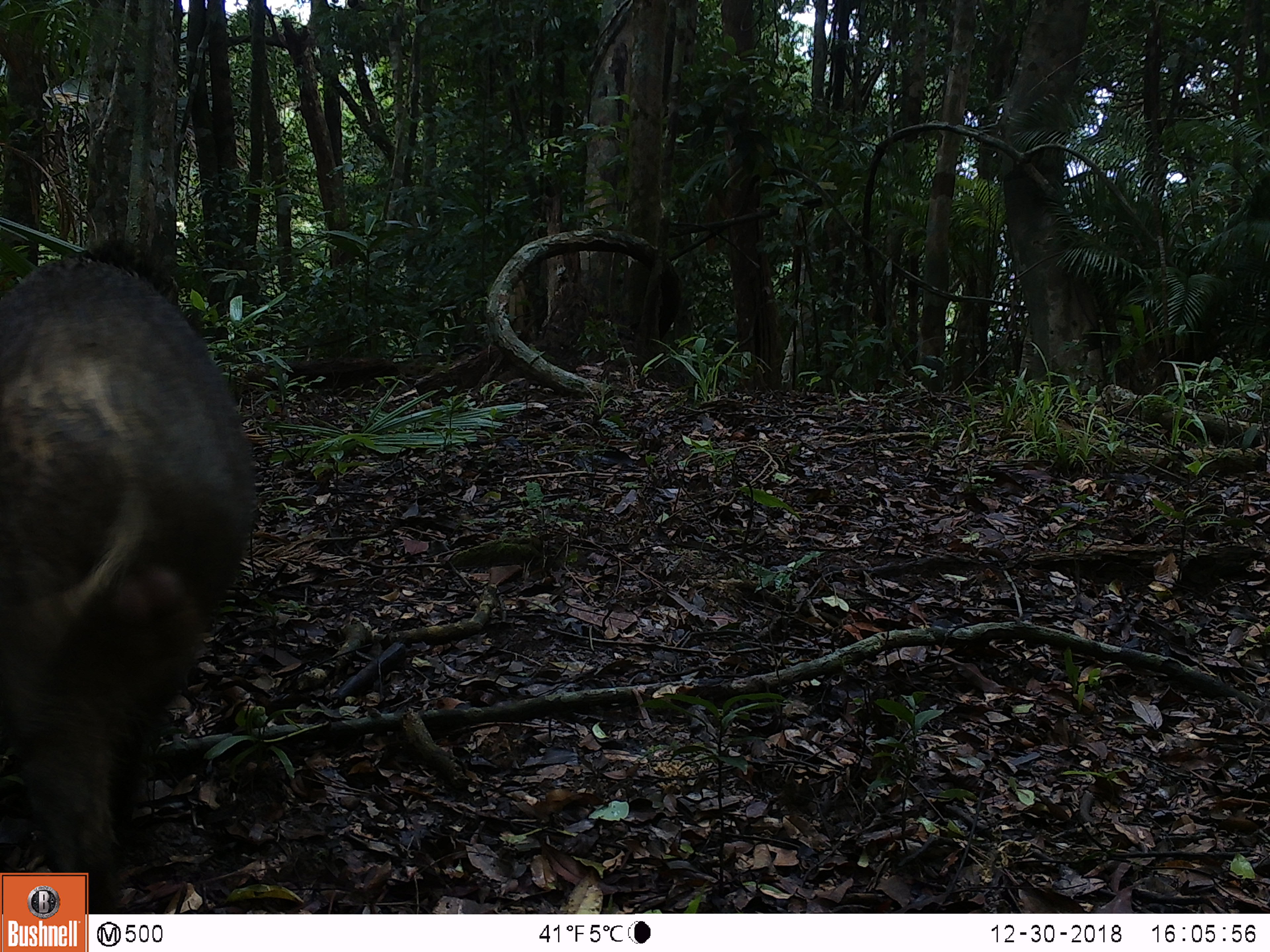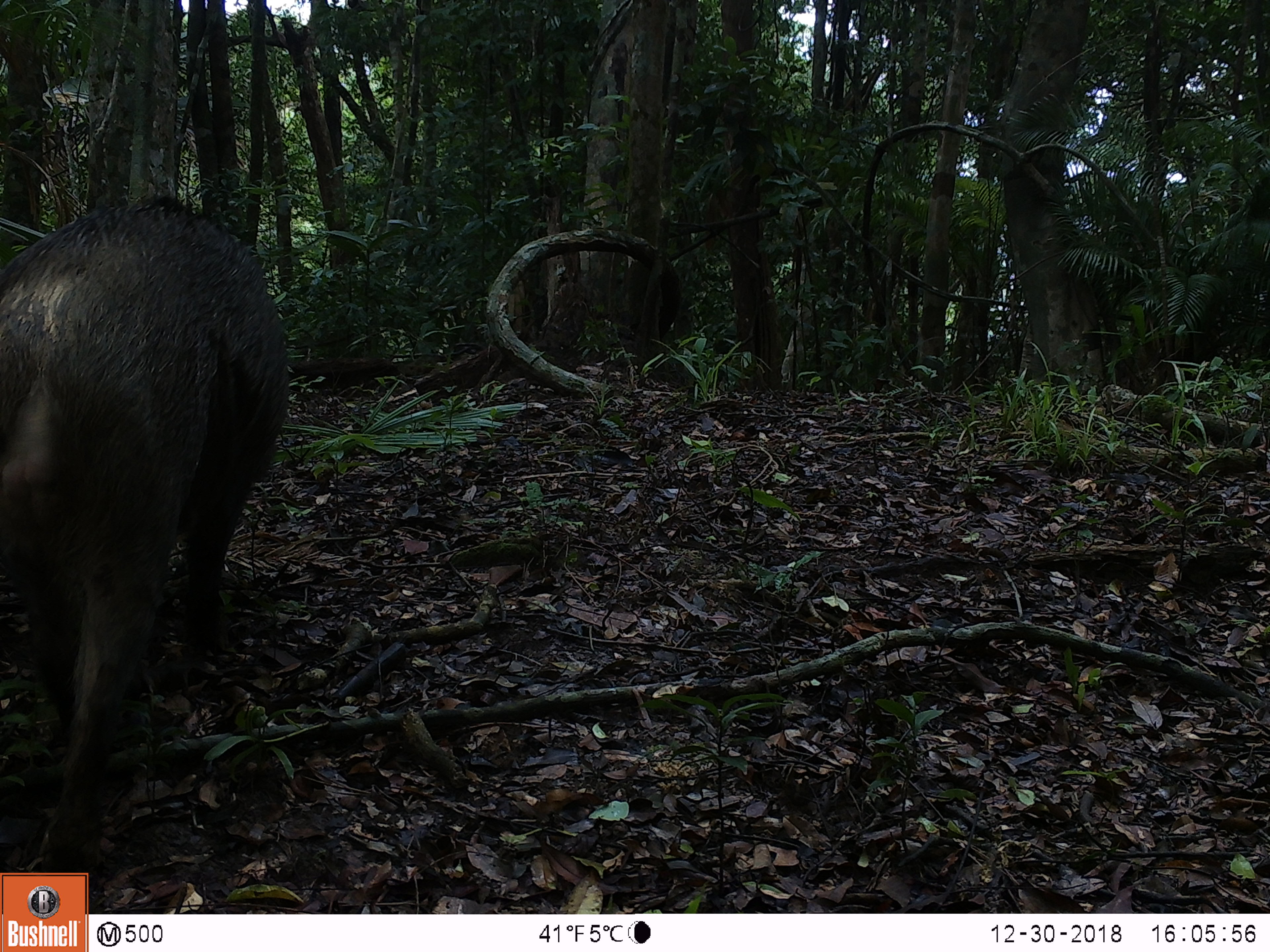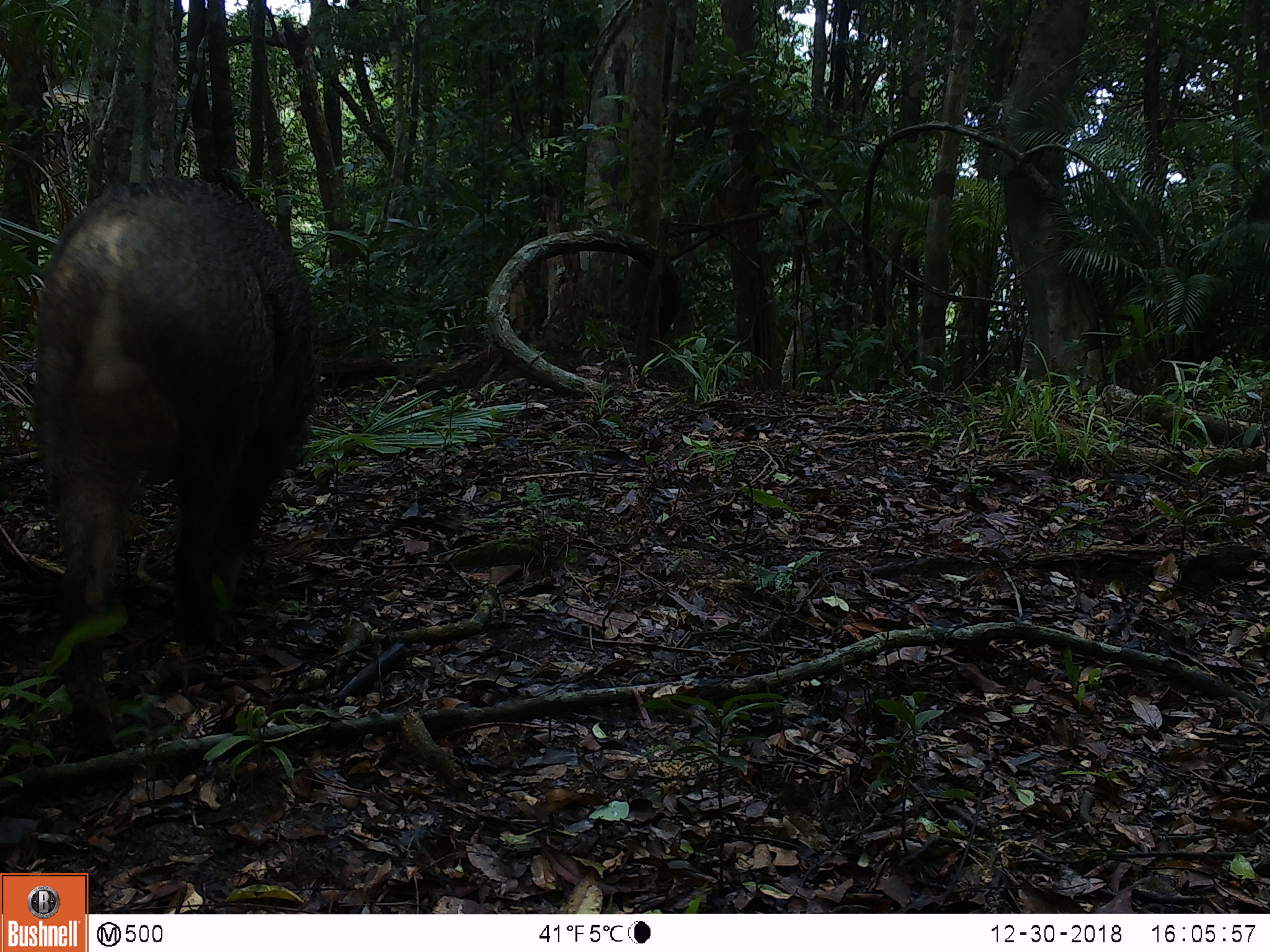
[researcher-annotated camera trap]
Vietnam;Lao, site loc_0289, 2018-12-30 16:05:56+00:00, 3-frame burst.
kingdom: Animalia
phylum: Chordata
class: Mammalia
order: Artiodactyla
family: Suidae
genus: Sus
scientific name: Sus scrofa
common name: eurasian wild pig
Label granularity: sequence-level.